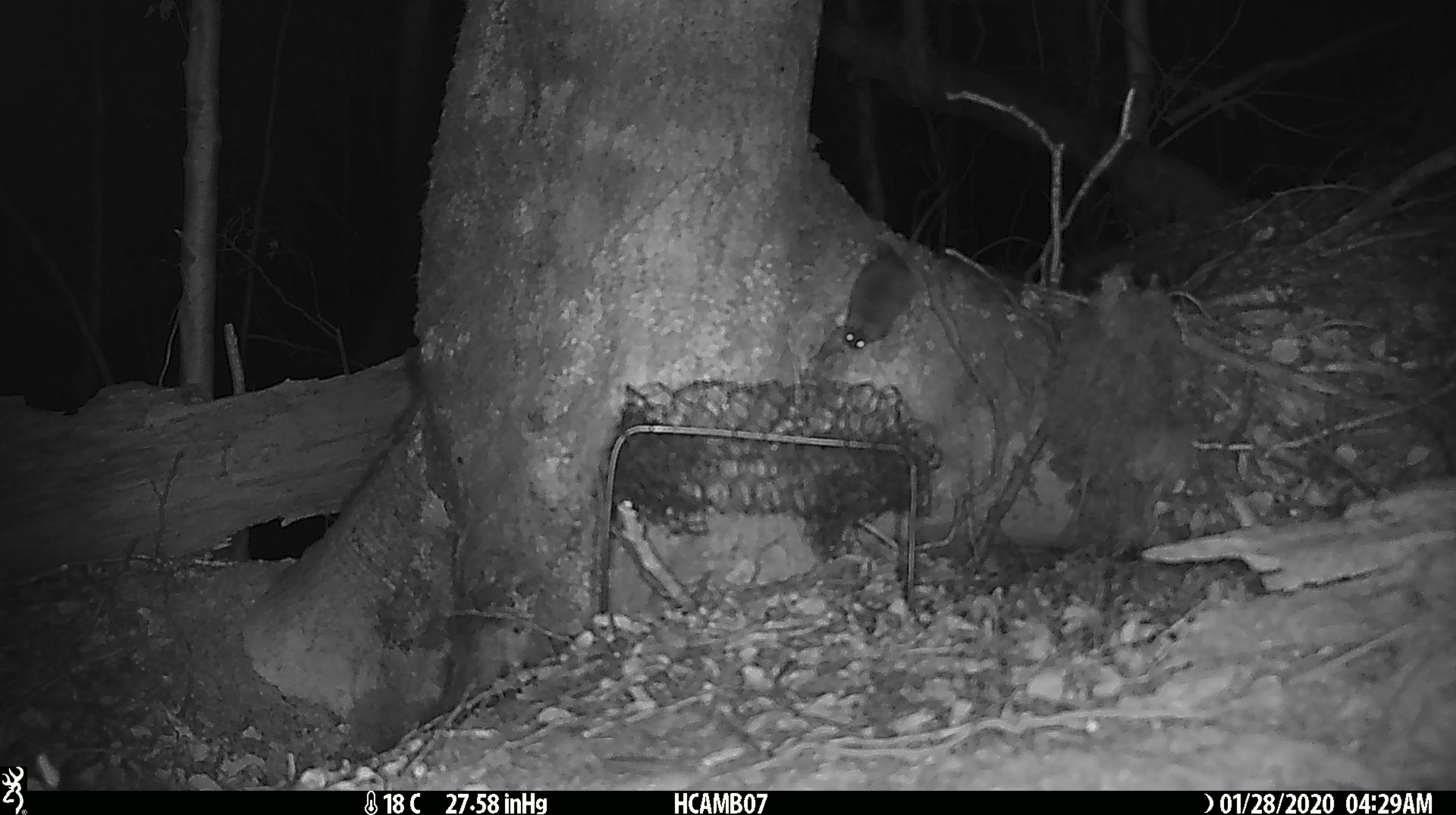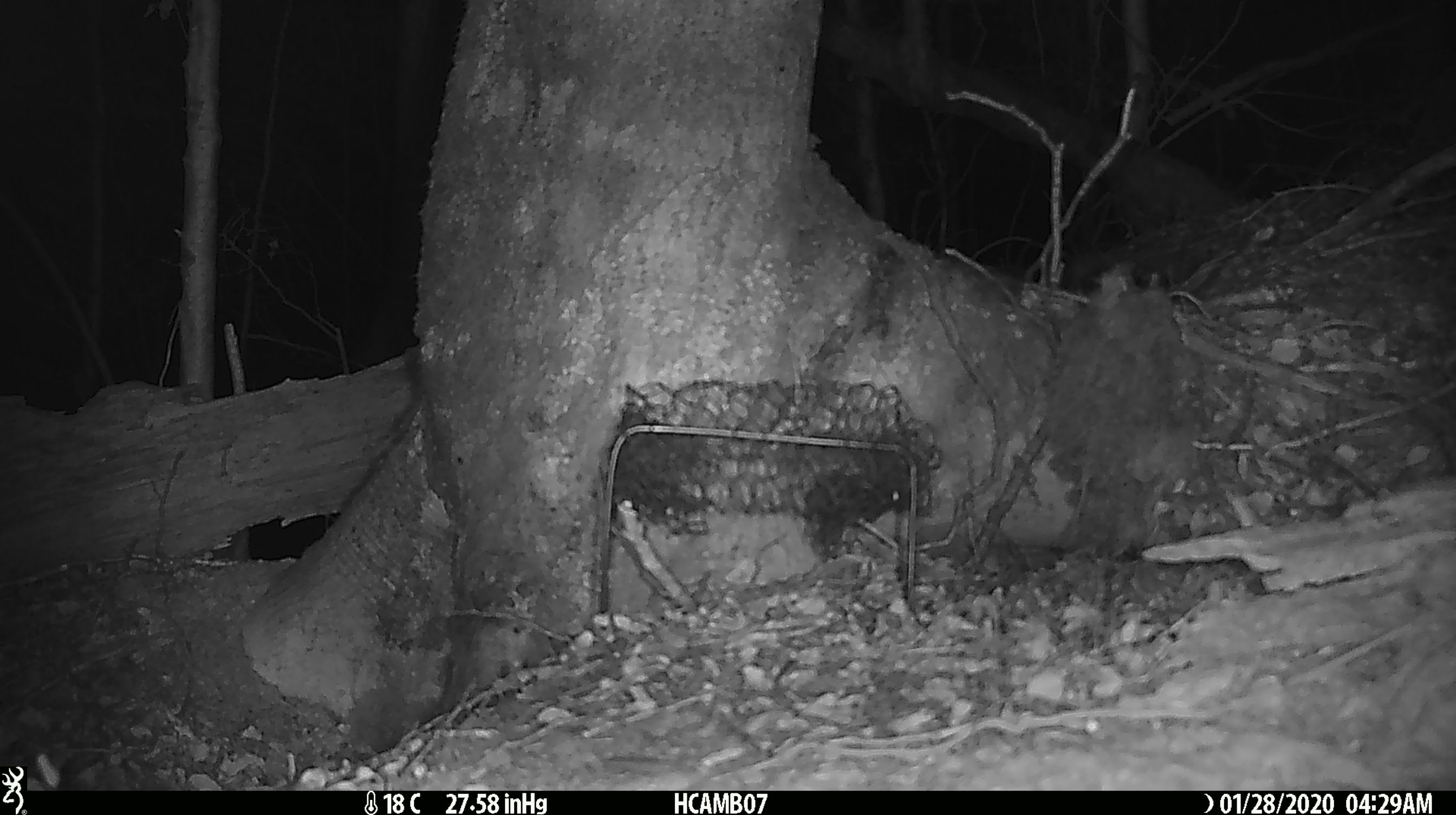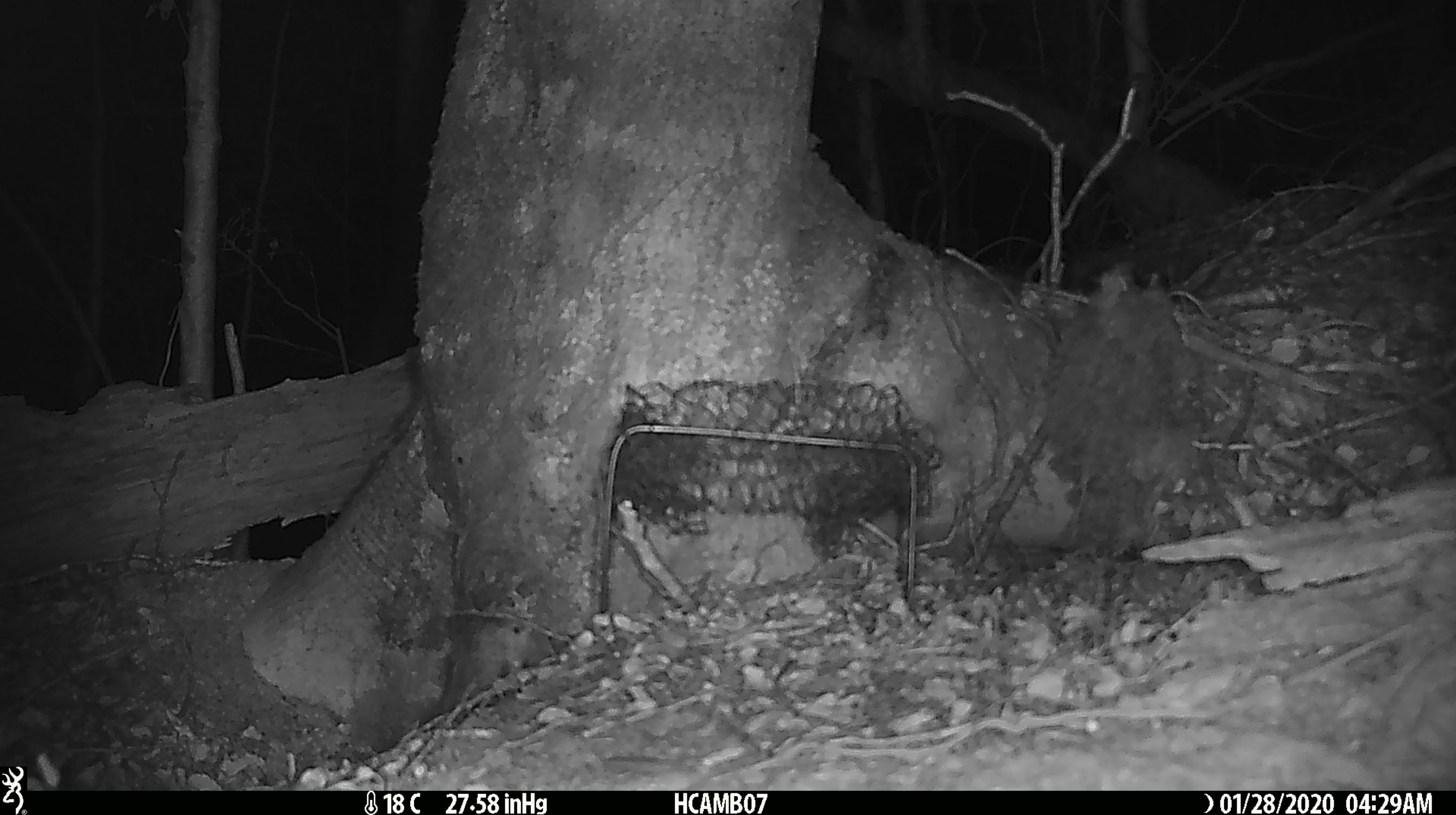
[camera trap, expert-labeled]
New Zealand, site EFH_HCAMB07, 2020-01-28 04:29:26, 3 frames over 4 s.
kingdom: Animalia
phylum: Chordata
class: Mammalia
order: Rodentia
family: Muridae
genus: Mus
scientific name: Mus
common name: mouse